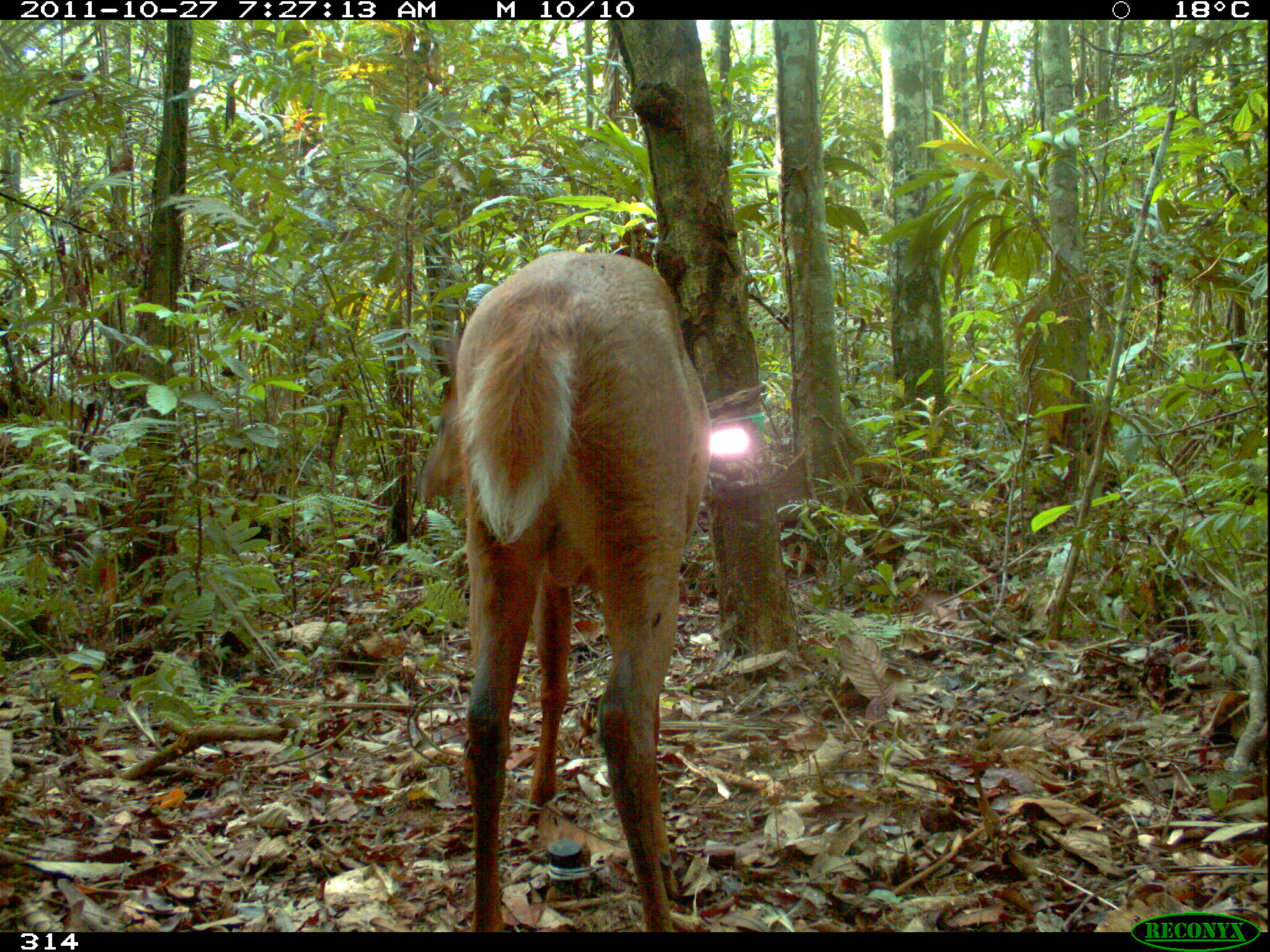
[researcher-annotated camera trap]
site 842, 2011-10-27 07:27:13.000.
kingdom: Animalia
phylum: Chordata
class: Mammalia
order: Artiodactyla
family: Cervidae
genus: Mazama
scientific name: Mazama americana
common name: red brocket